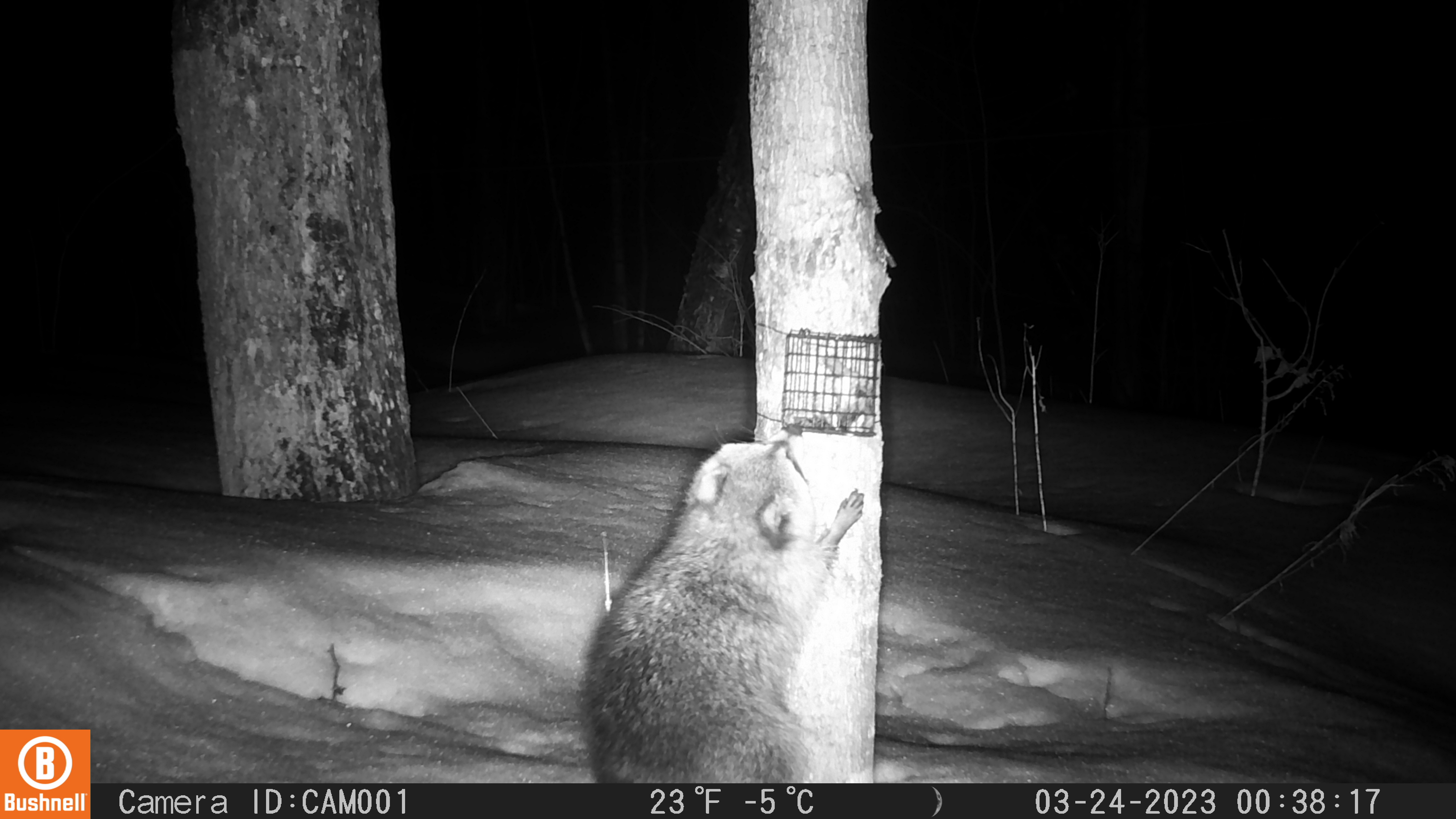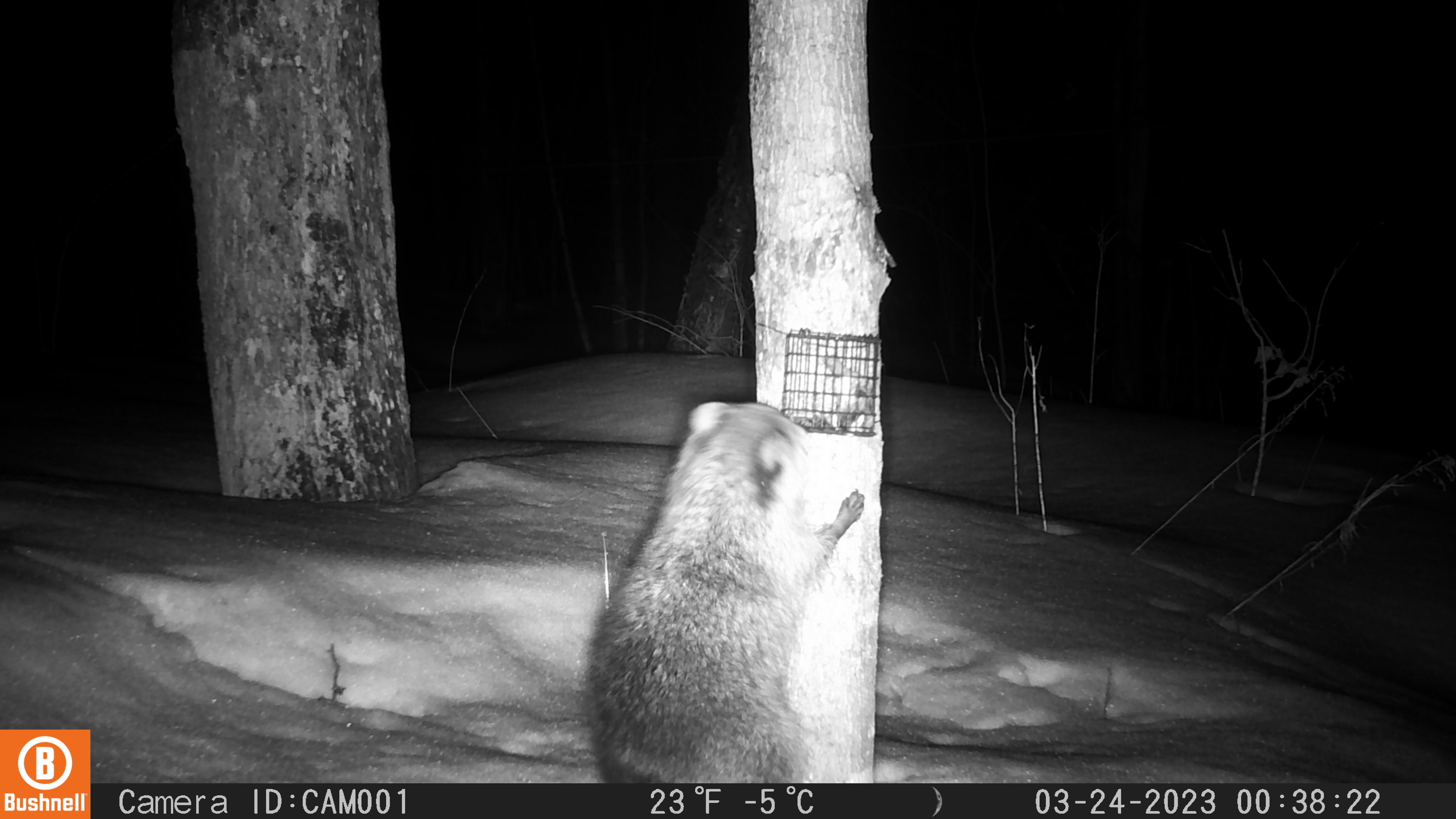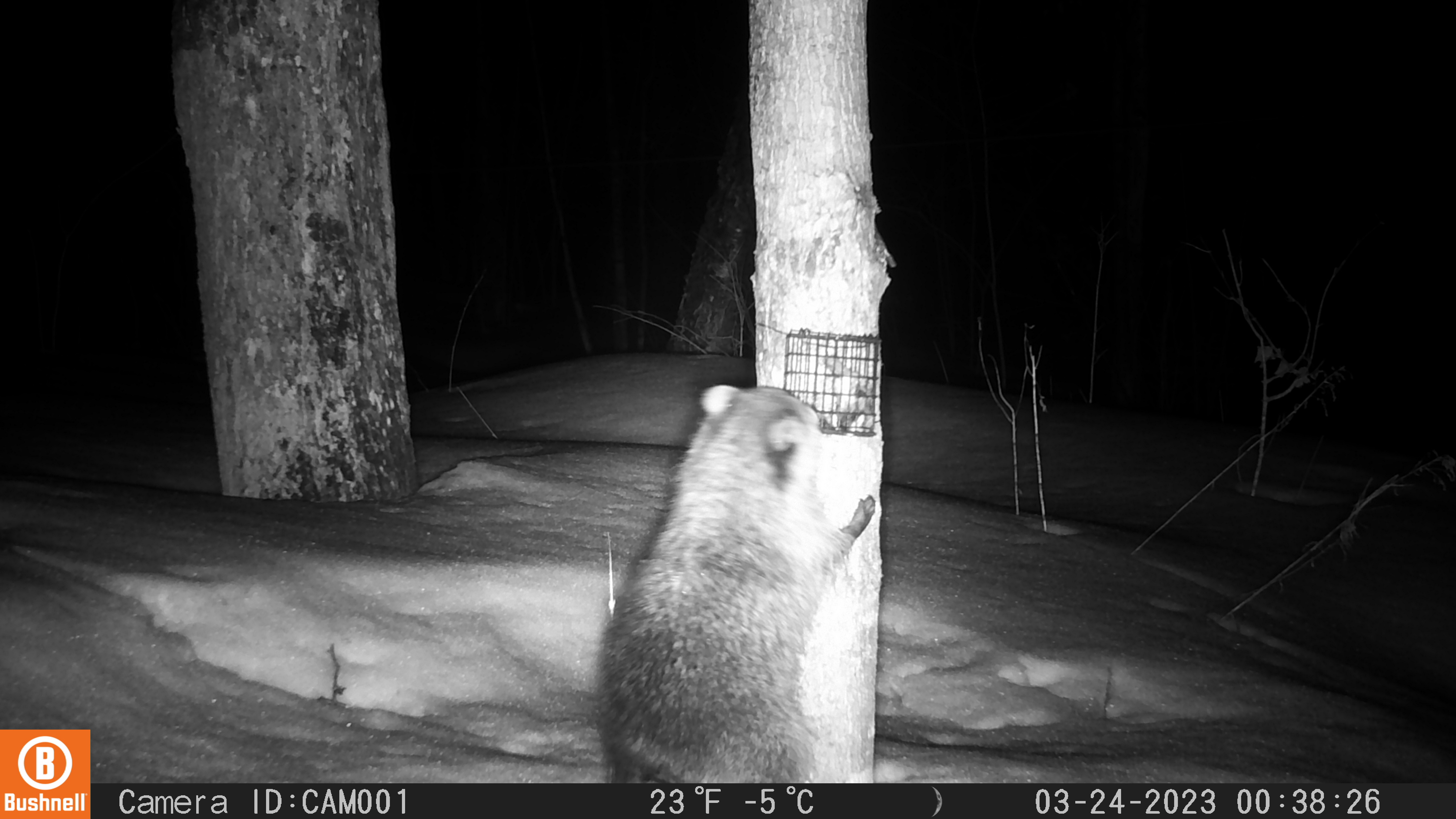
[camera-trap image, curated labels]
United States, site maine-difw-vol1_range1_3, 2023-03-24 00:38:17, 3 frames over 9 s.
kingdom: Animalia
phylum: Chordata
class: Mammalia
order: Carnivora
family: Procyonidae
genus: Procyon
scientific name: Procyon lotor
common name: raccoon